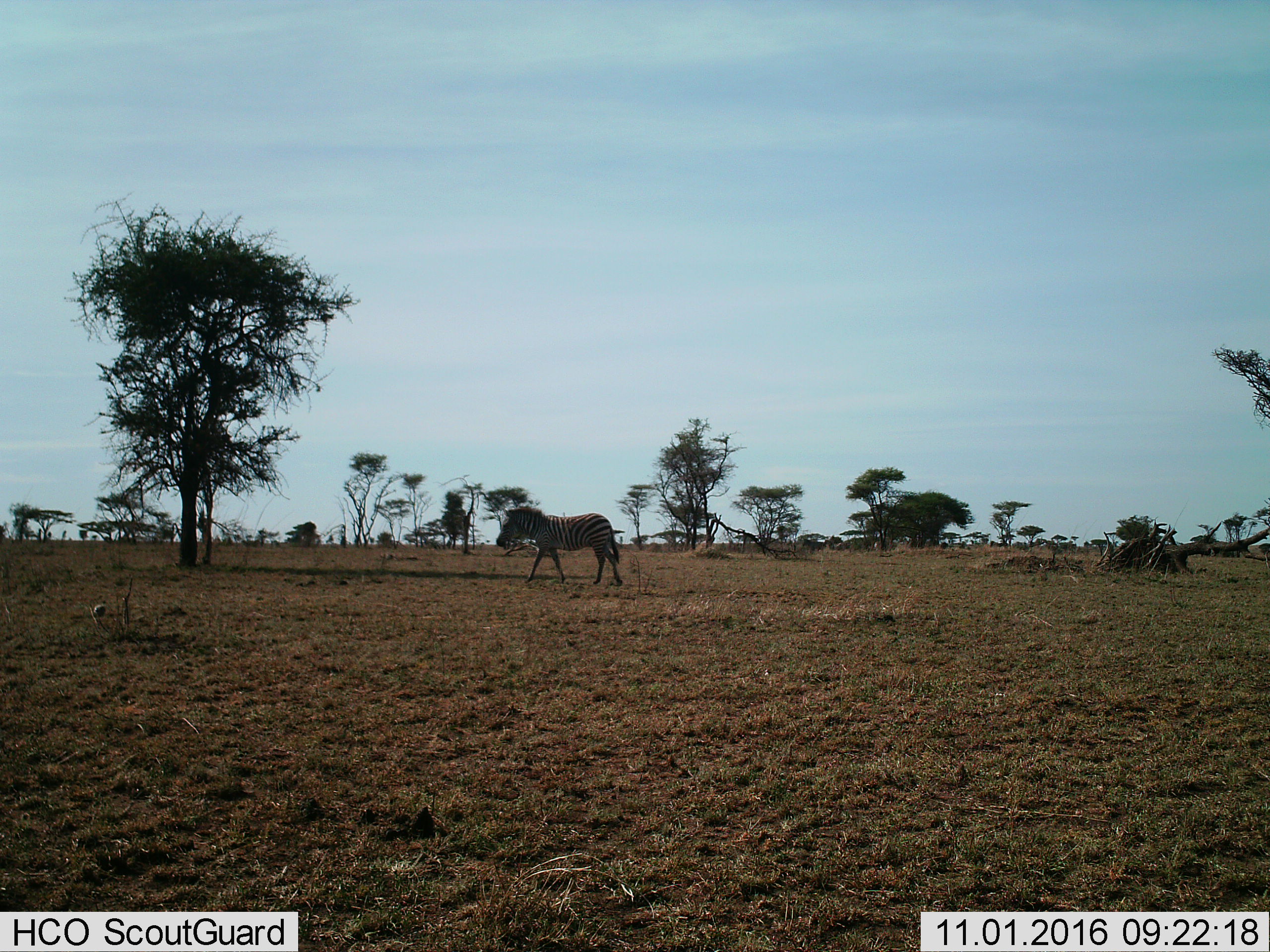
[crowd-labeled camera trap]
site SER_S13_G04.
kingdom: Animalia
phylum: Chordata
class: Mammalia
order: Perissodactyla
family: Equidae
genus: Equus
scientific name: Equus quagga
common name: plains zebra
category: zebraplains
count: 1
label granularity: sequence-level